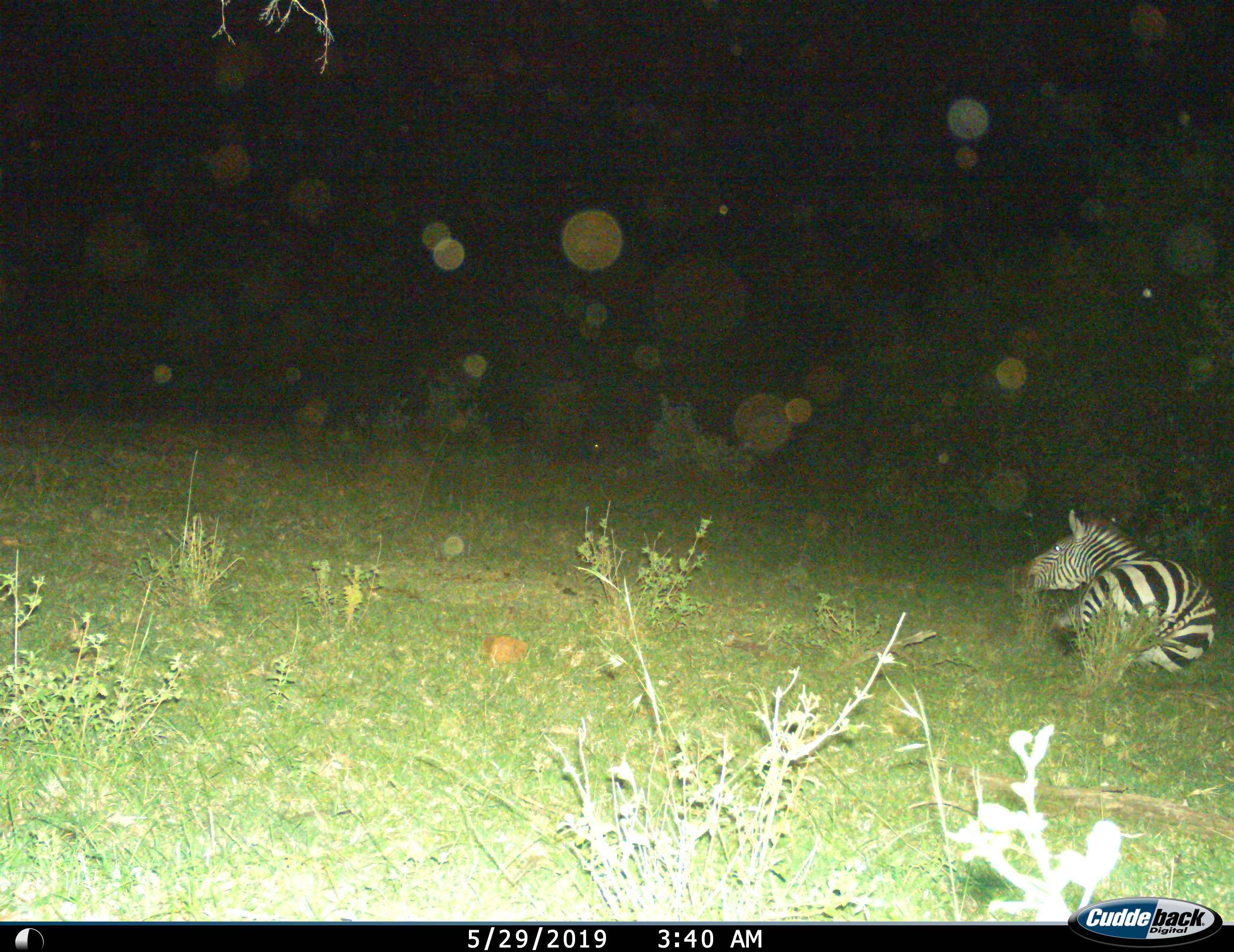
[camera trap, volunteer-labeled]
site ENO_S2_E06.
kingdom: Animalia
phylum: Chordata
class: Mammalia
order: Perissodactyla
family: Equidae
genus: Equus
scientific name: Equus quagga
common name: plains zebra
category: zebraplains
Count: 1.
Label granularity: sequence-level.